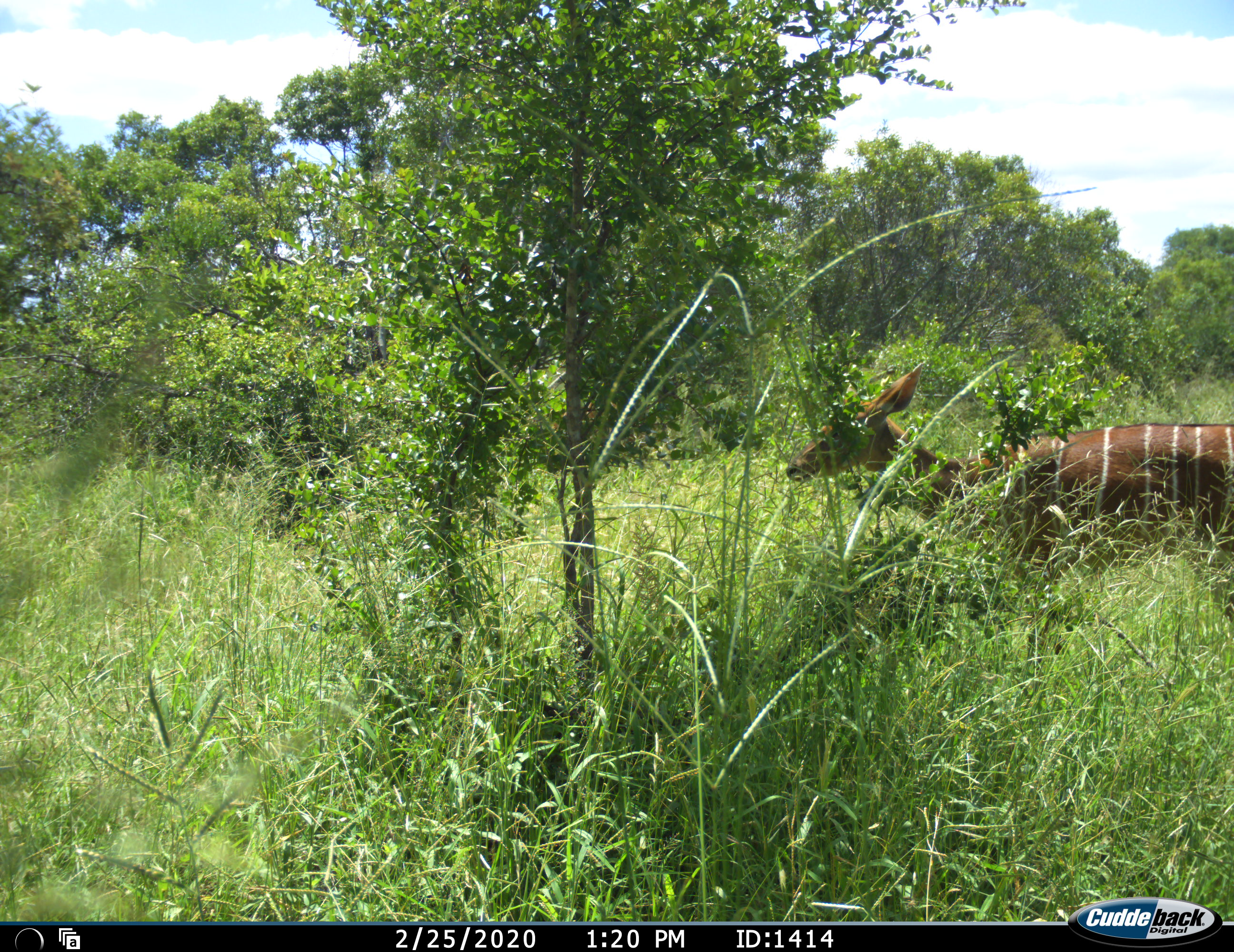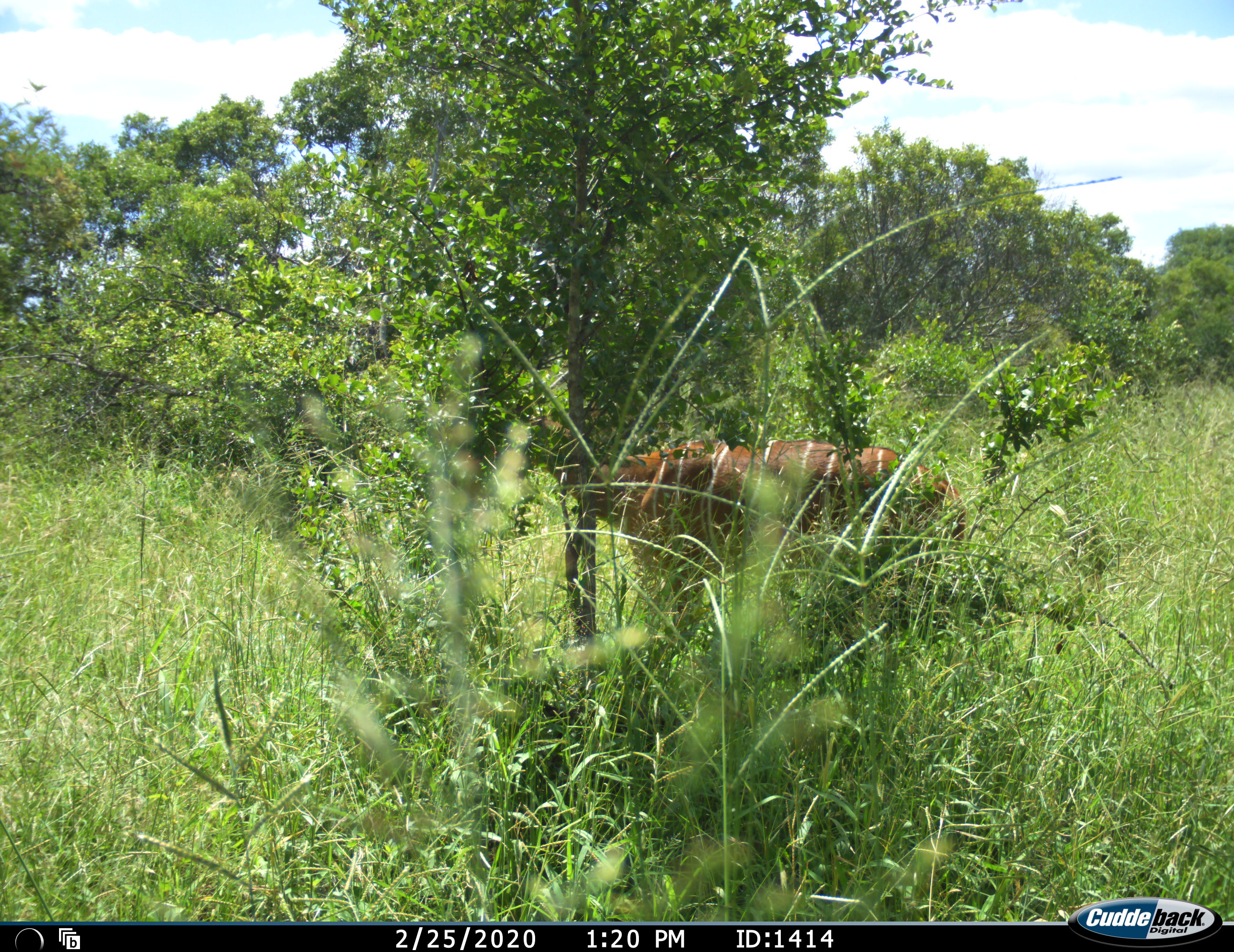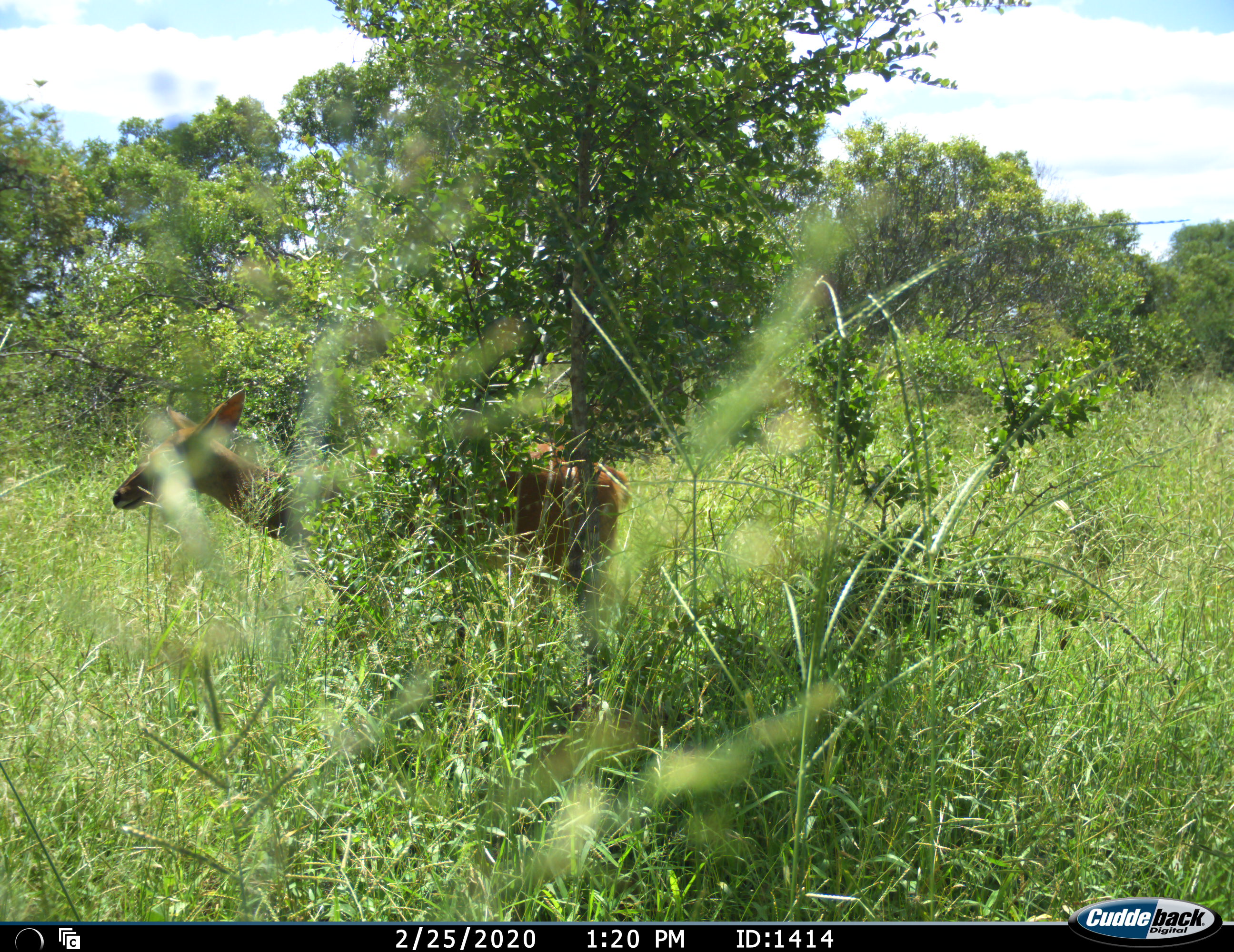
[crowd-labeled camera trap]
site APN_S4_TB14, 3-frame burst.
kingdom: Animalia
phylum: Chordata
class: Mammalia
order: Artiodactyla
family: Bovidae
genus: Tragelaphus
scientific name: Tragelaphus angasii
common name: nyala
Nyala (Tragelaphus angasii), count 1. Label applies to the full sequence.